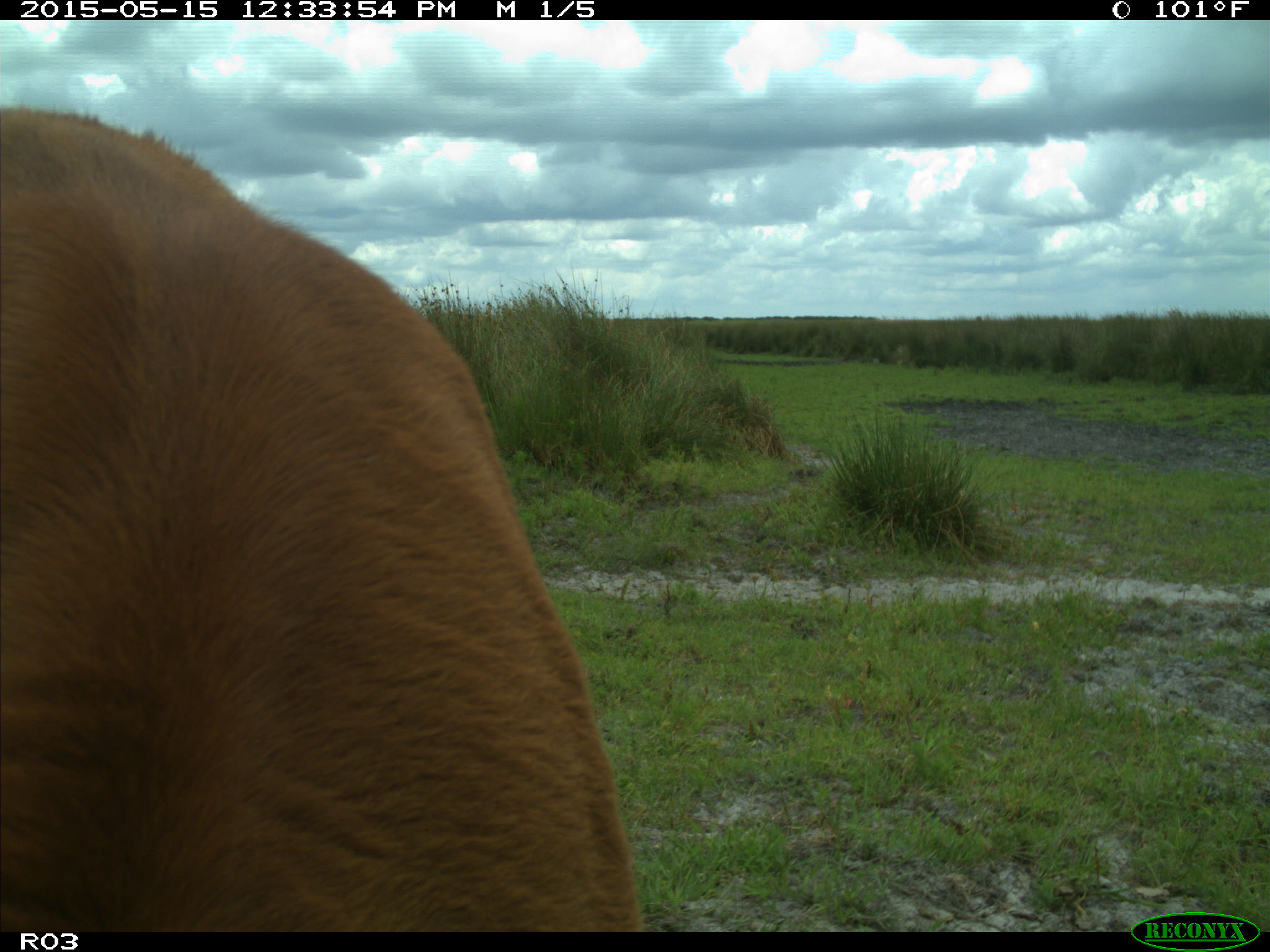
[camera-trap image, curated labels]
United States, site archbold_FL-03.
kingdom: Animalia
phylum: Chordata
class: Mammalia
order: Artiodactyla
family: Bovidae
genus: Bos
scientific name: Bos taurus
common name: domestic cow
Bos taurus (domestic cow).